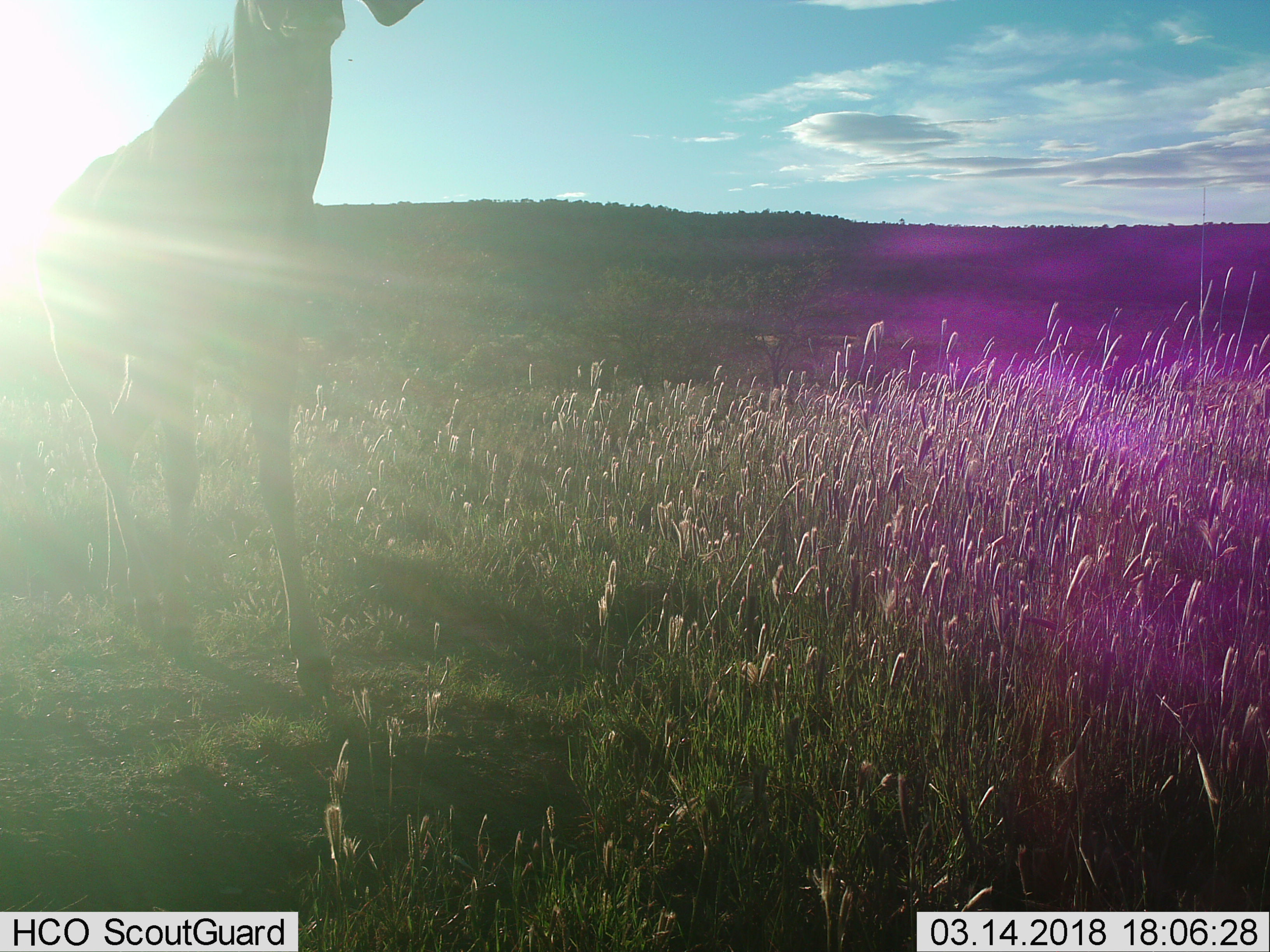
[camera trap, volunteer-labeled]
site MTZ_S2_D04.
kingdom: Animalia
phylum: Chordata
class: Mammalia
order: Artiodactyla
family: Bovidae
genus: Tragelaphus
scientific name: Tragelaphus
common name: kudu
Kudu (Tragelaphus), count 1. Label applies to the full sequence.